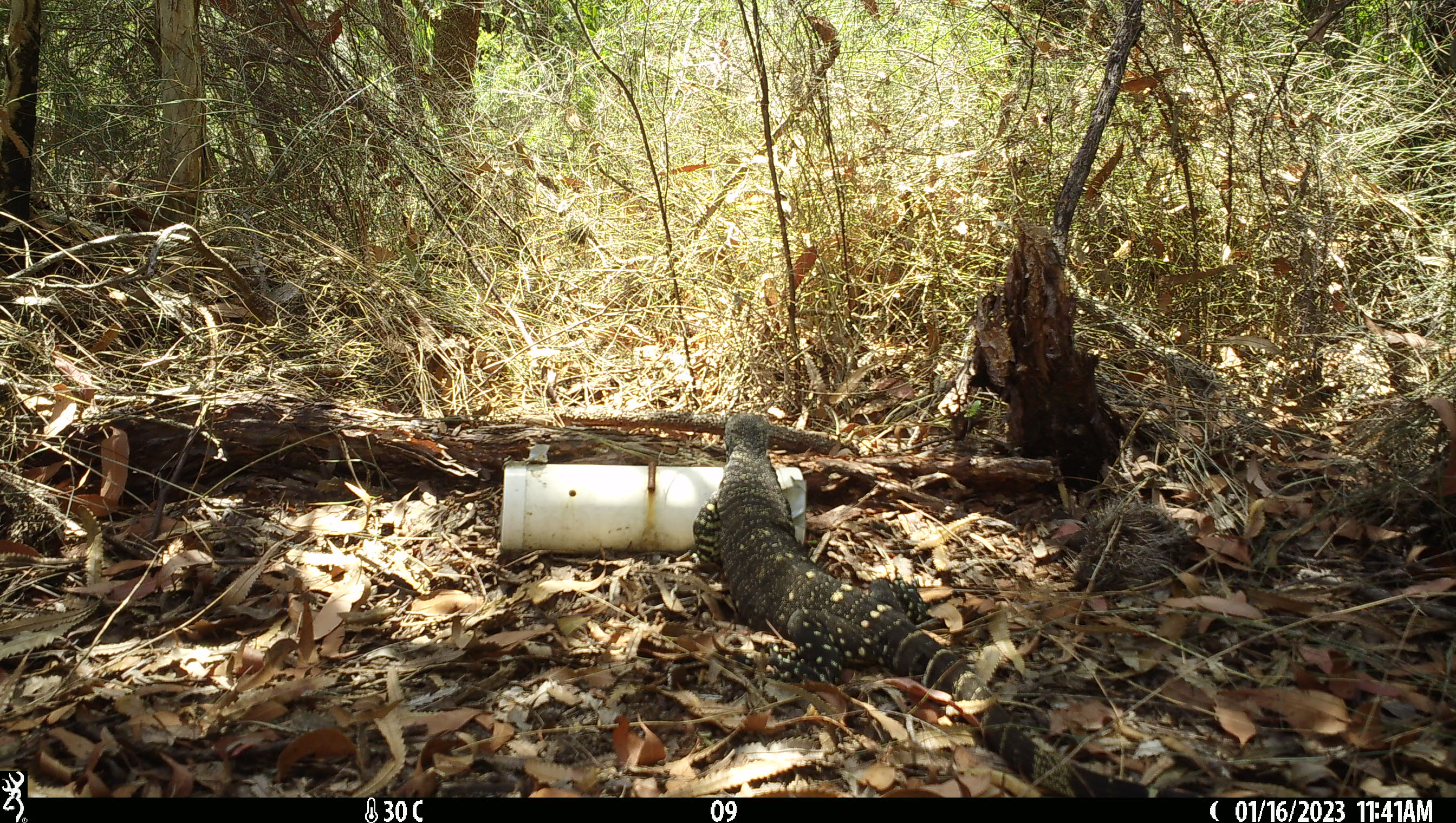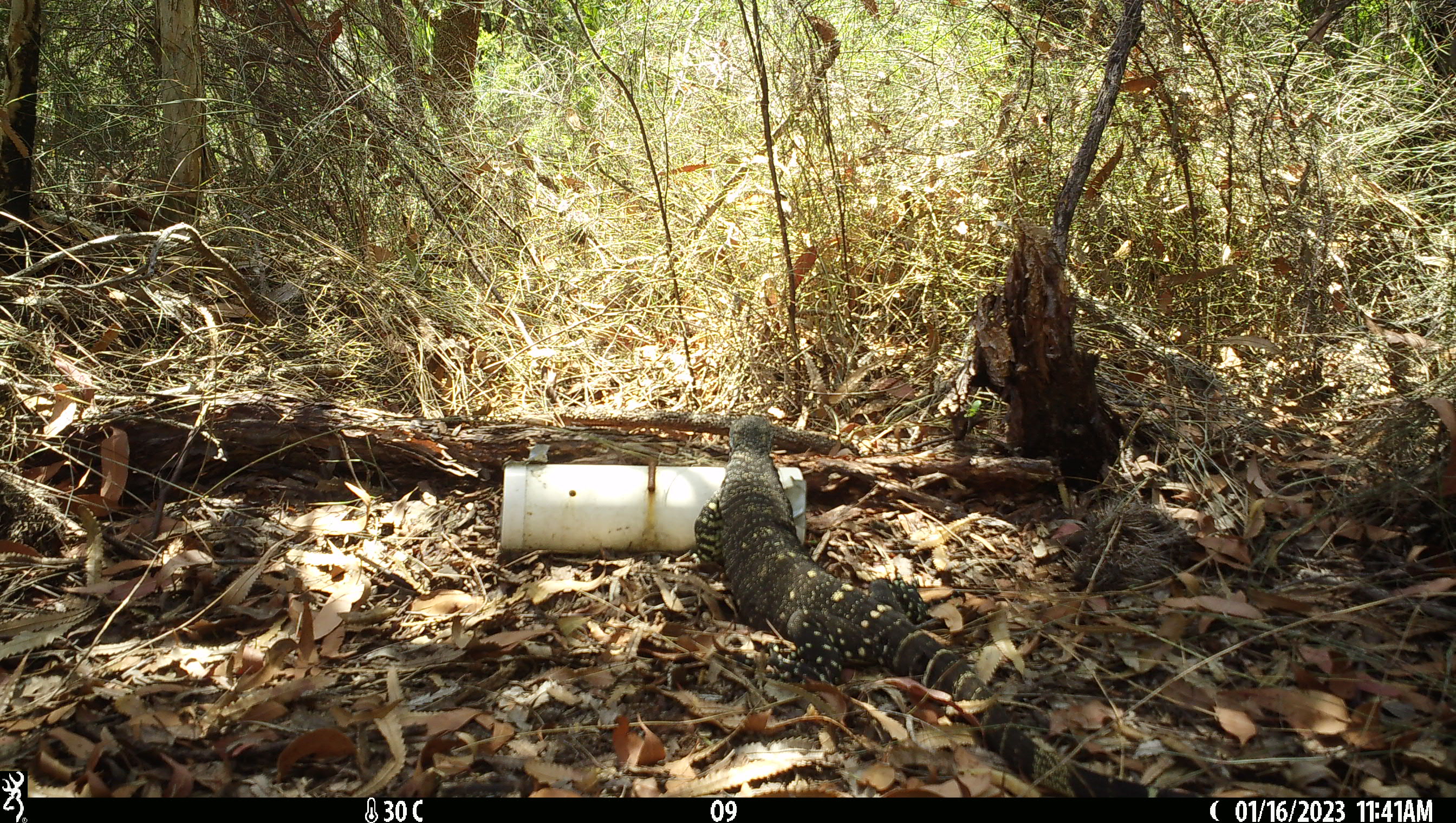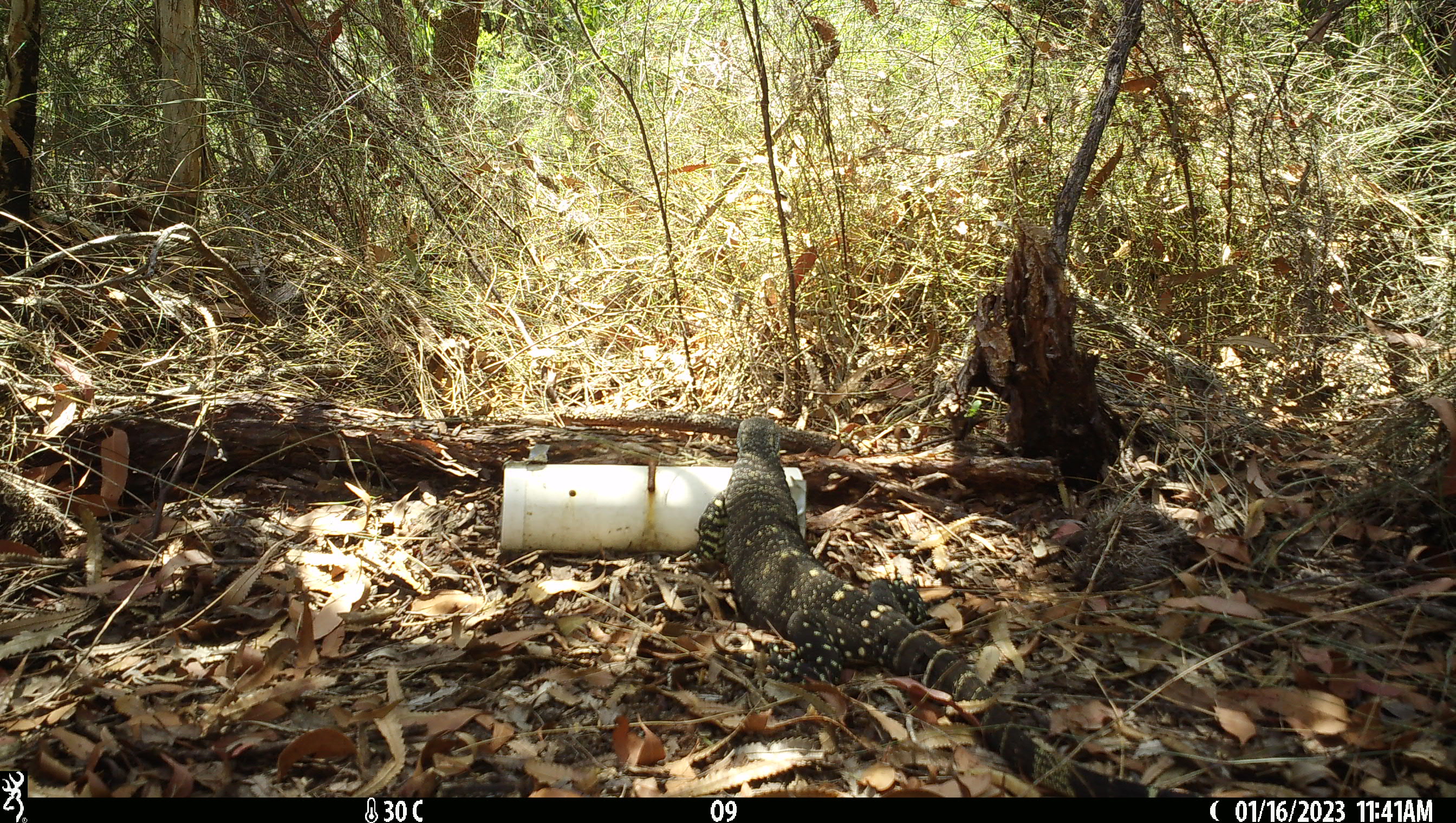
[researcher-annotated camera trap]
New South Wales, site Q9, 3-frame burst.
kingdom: Animalia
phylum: Chordata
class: Reptilia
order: Squamata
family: Varanidae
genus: Varanus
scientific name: Varanus varius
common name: lace monitor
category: goanna